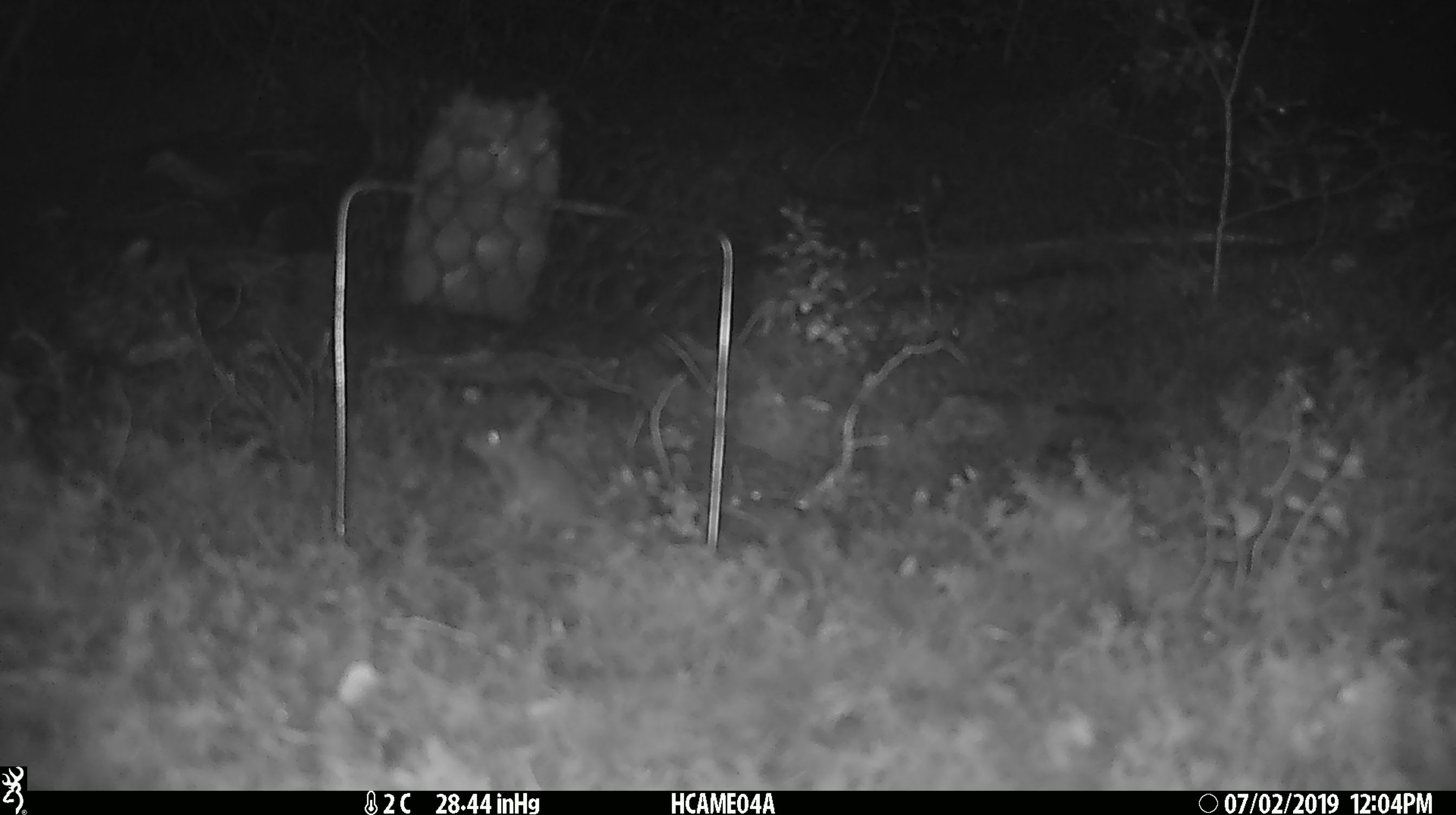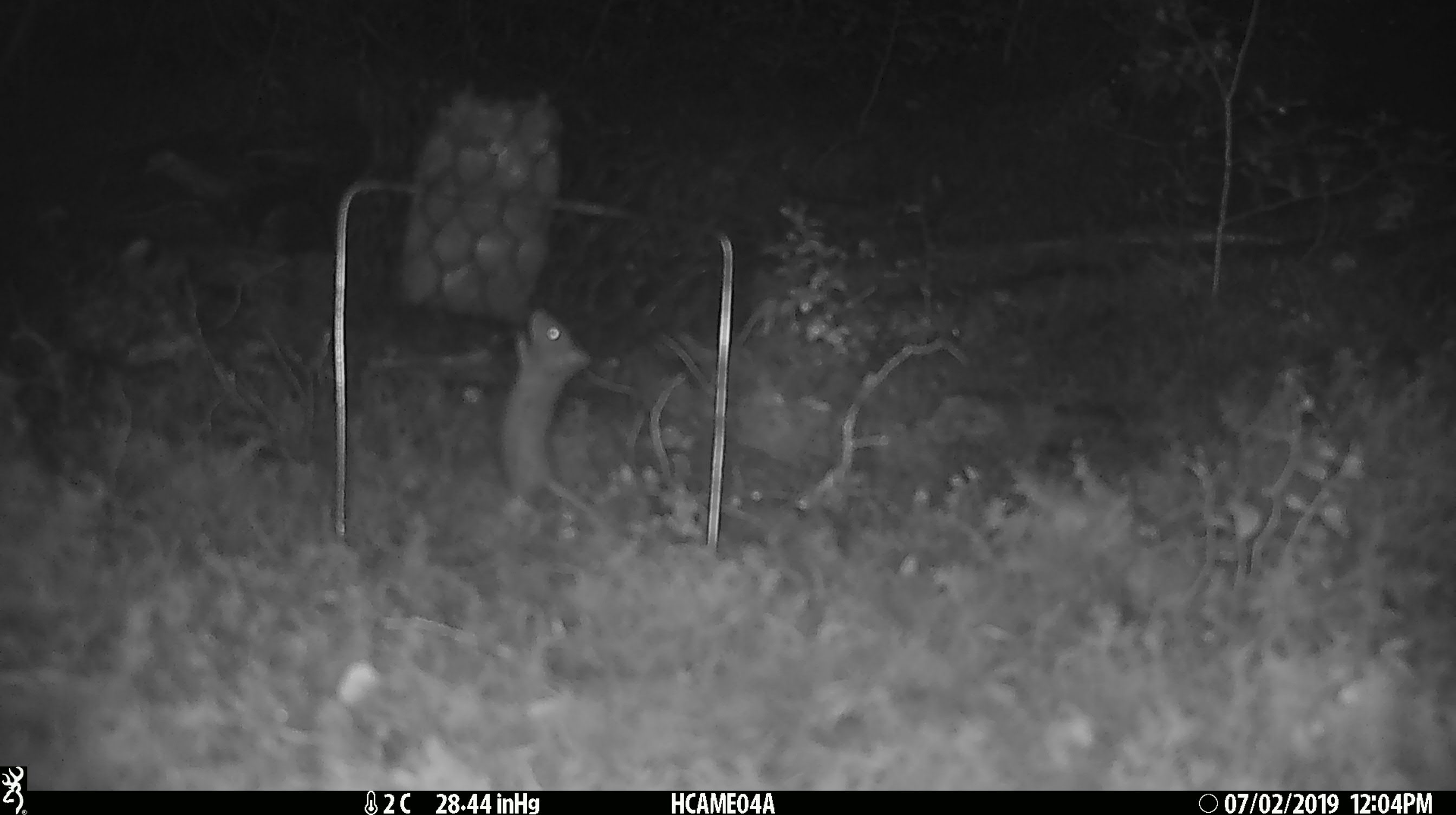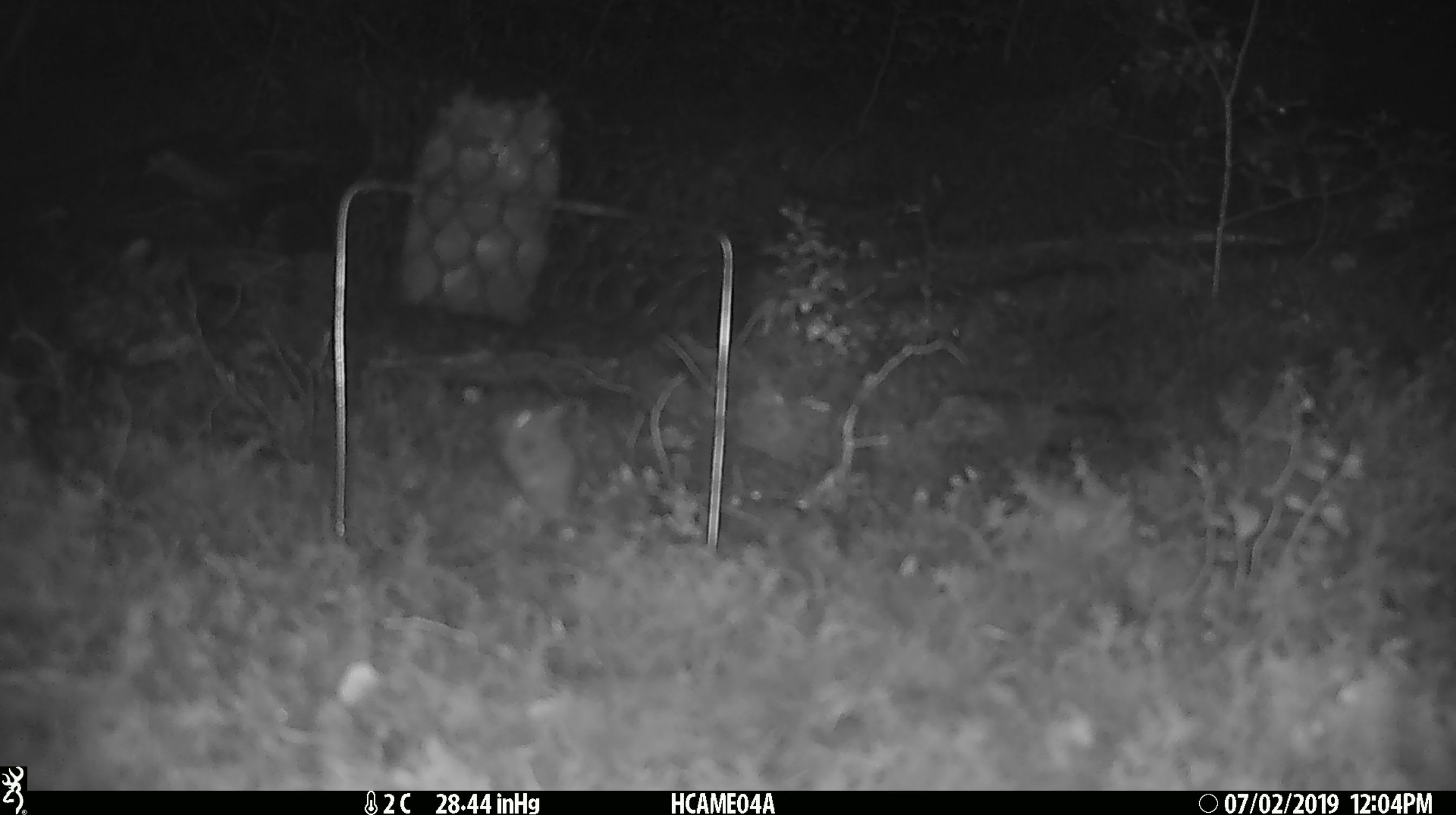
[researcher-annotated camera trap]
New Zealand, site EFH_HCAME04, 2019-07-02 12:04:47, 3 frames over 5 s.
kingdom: Animalia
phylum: Chordata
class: Mammalia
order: Rodentia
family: Muridae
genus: Mus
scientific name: Mus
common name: mouse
Mouse (Mus).